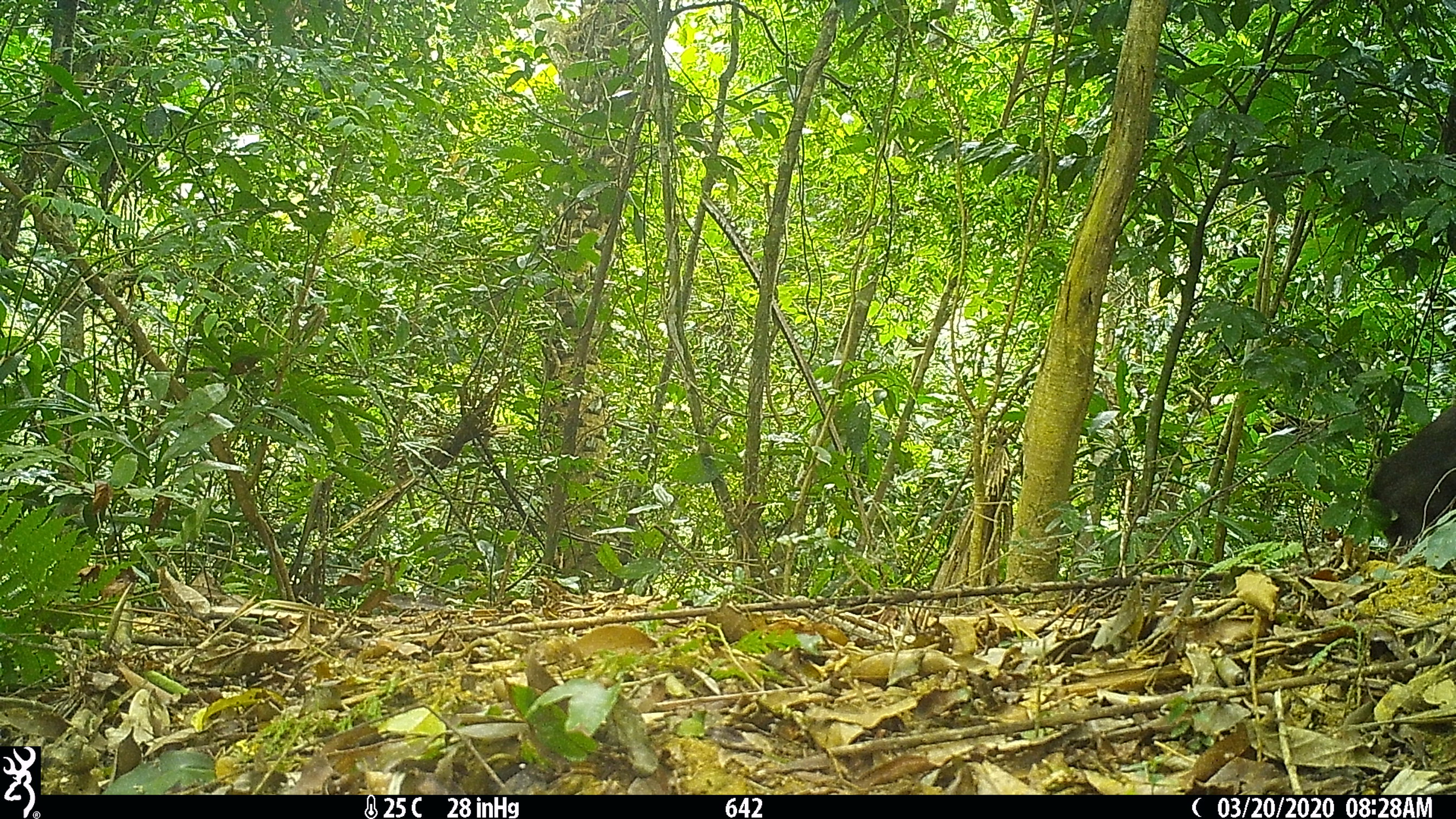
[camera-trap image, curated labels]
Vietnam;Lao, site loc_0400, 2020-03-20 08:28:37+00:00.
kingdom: Animalia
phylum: Chordata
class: Mammalia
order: Primates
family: Cercopithecidae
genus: Macaca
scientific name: Macaca arctoides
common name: stump-tailed macaque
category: stump tailed macaque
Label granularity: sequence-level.